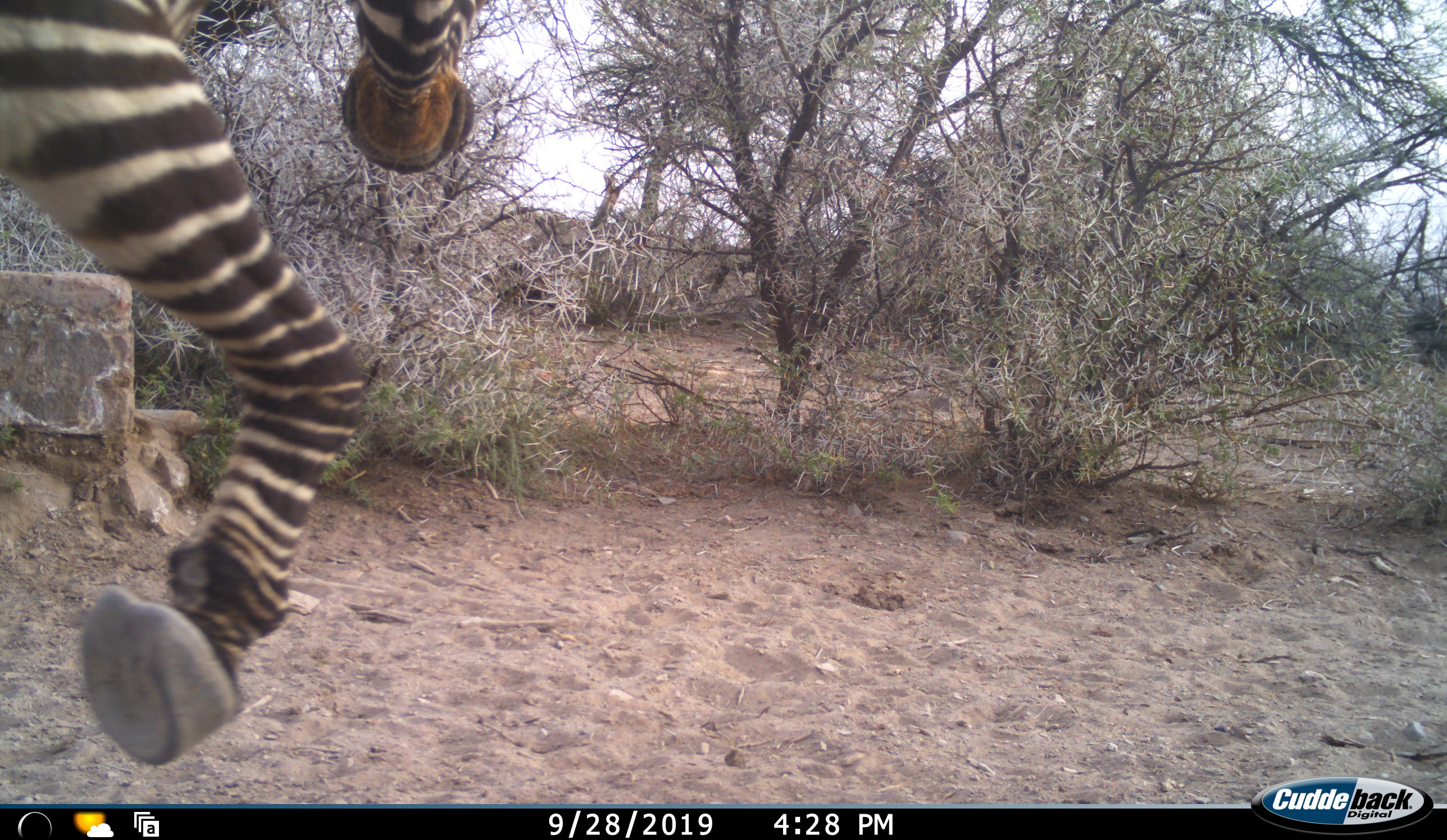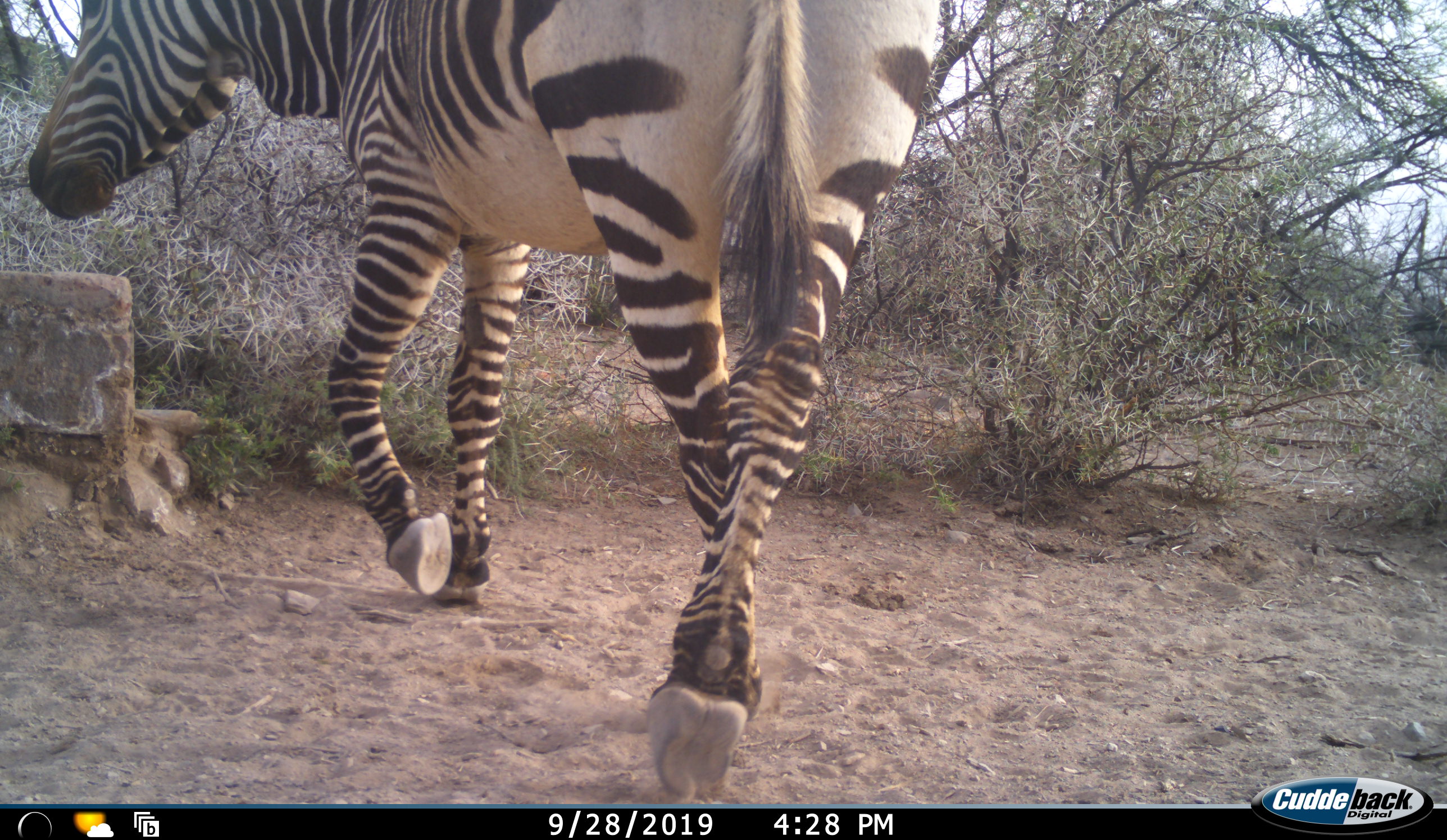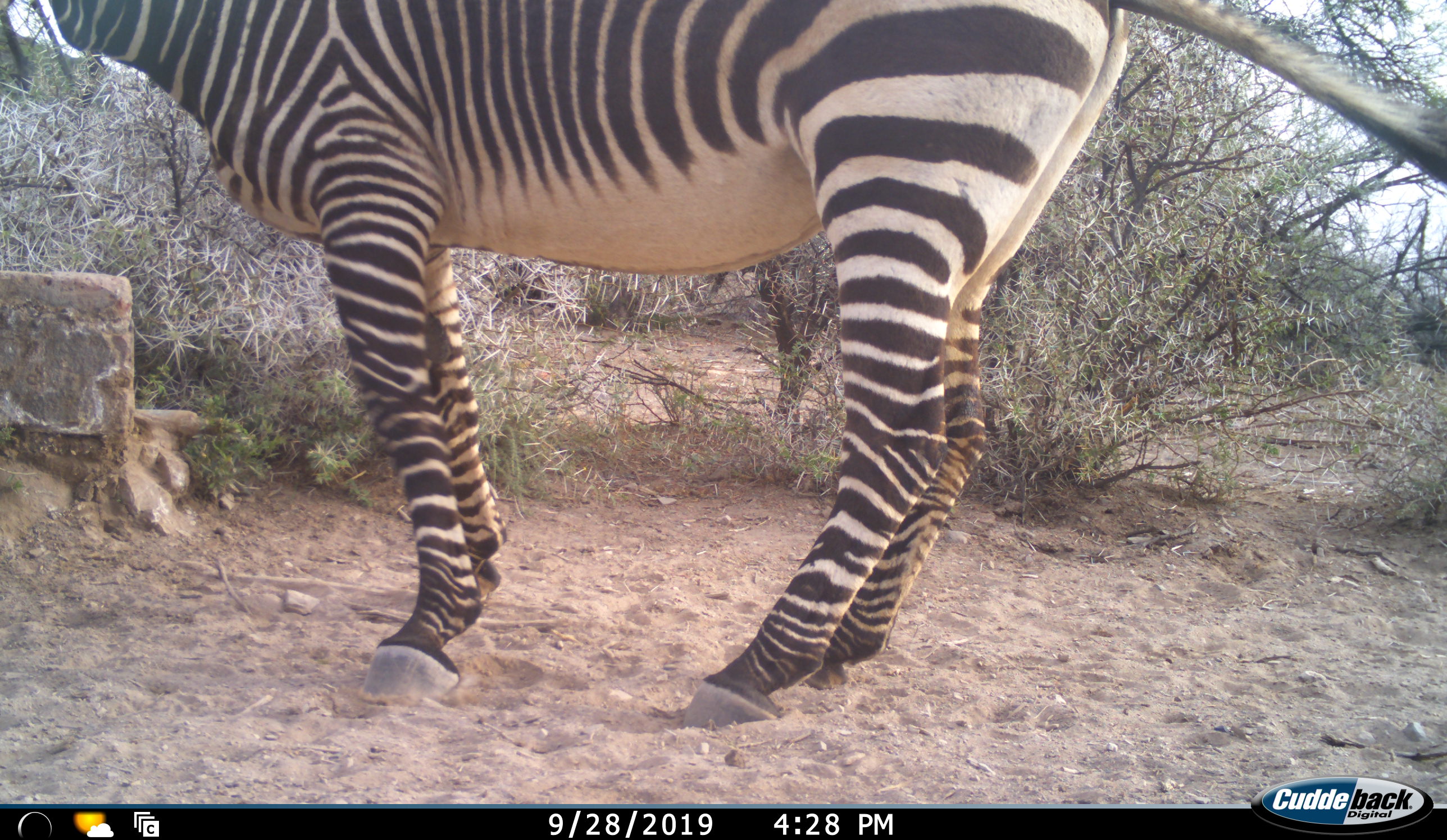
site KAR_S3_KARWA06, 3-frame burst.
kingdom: Animalia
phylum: Chordata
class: Mammalia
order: Perissodactyla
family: Equidae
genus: Equus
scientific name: Equus zebra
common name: mountain zebra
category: zebramountain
Zebramountain (mountain zebra) (Equus zebra), count 1. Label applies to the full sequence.